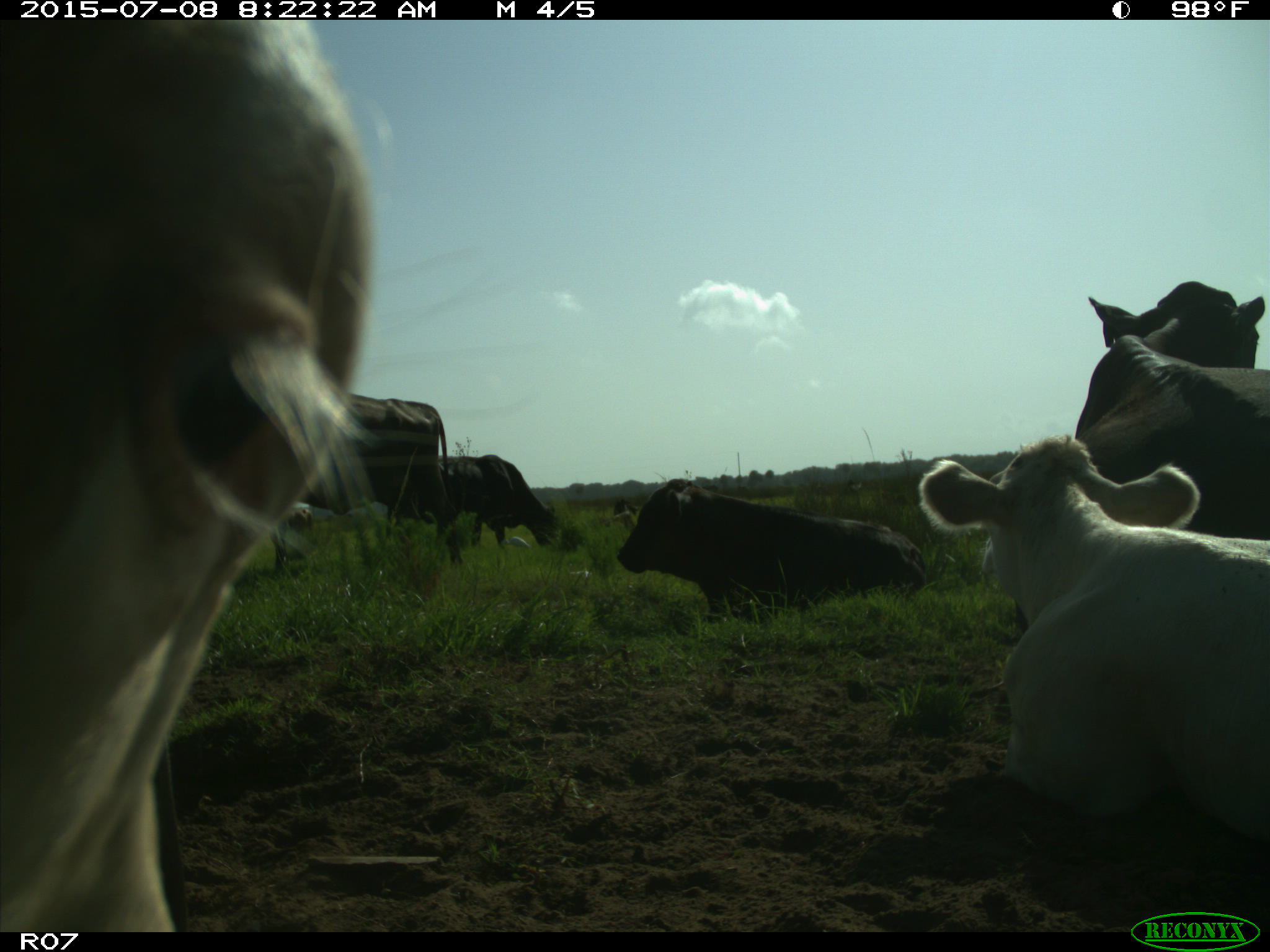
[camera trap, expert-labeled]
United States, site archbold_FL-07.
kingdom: Animalia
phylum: Chordata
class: Mammalia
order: Artiodactyla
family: Bovidae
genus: Bos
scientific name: Bos taurus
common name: domestic cow